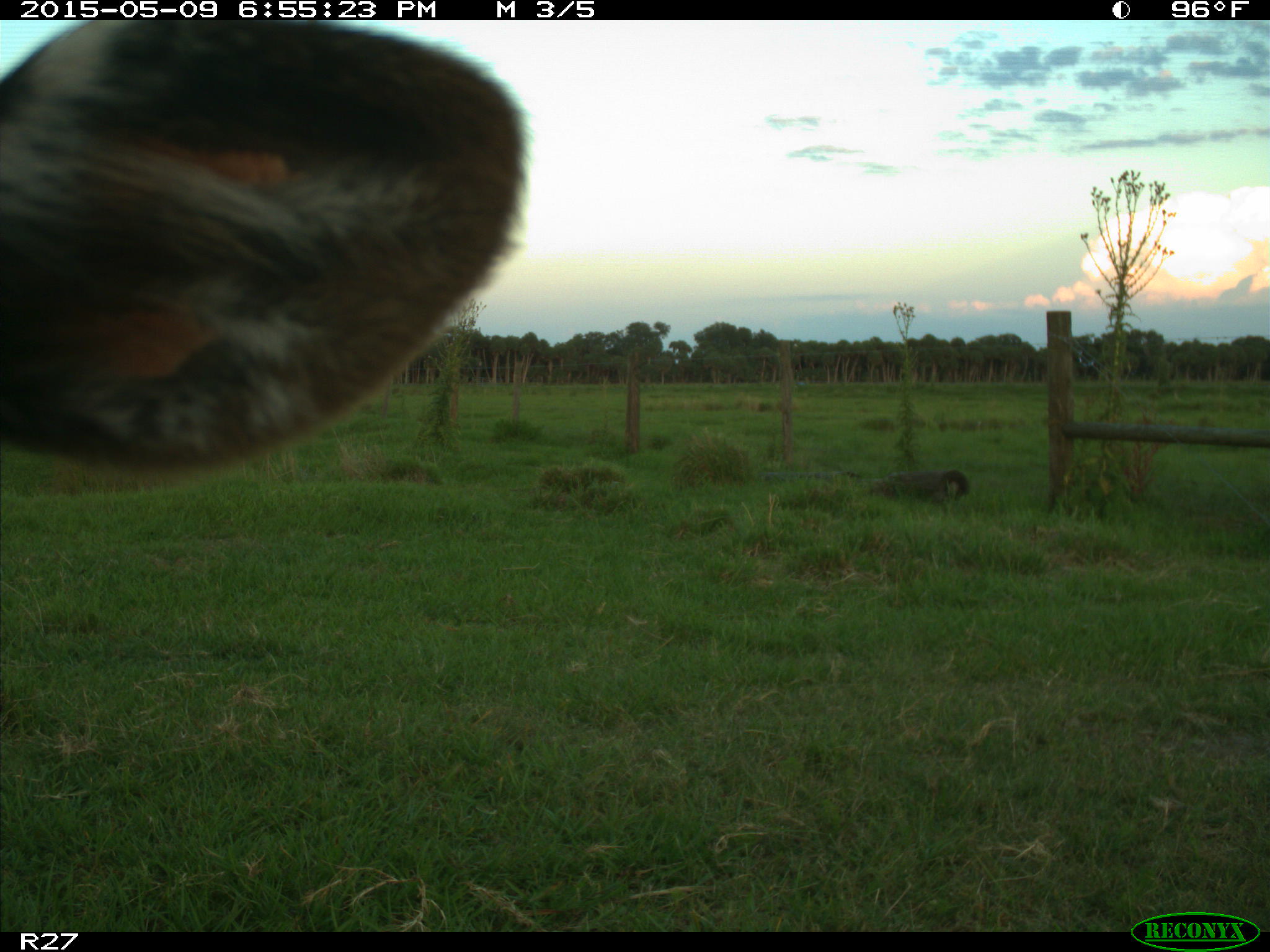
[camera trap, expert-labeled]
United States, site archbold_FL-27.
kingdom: Animalia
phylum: Chordata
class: Mammalia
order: Artiodactyla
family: Bovidae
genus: Bos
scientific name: Bos taurus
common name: domestic cow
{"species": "Bos taurus (domestic cow)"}